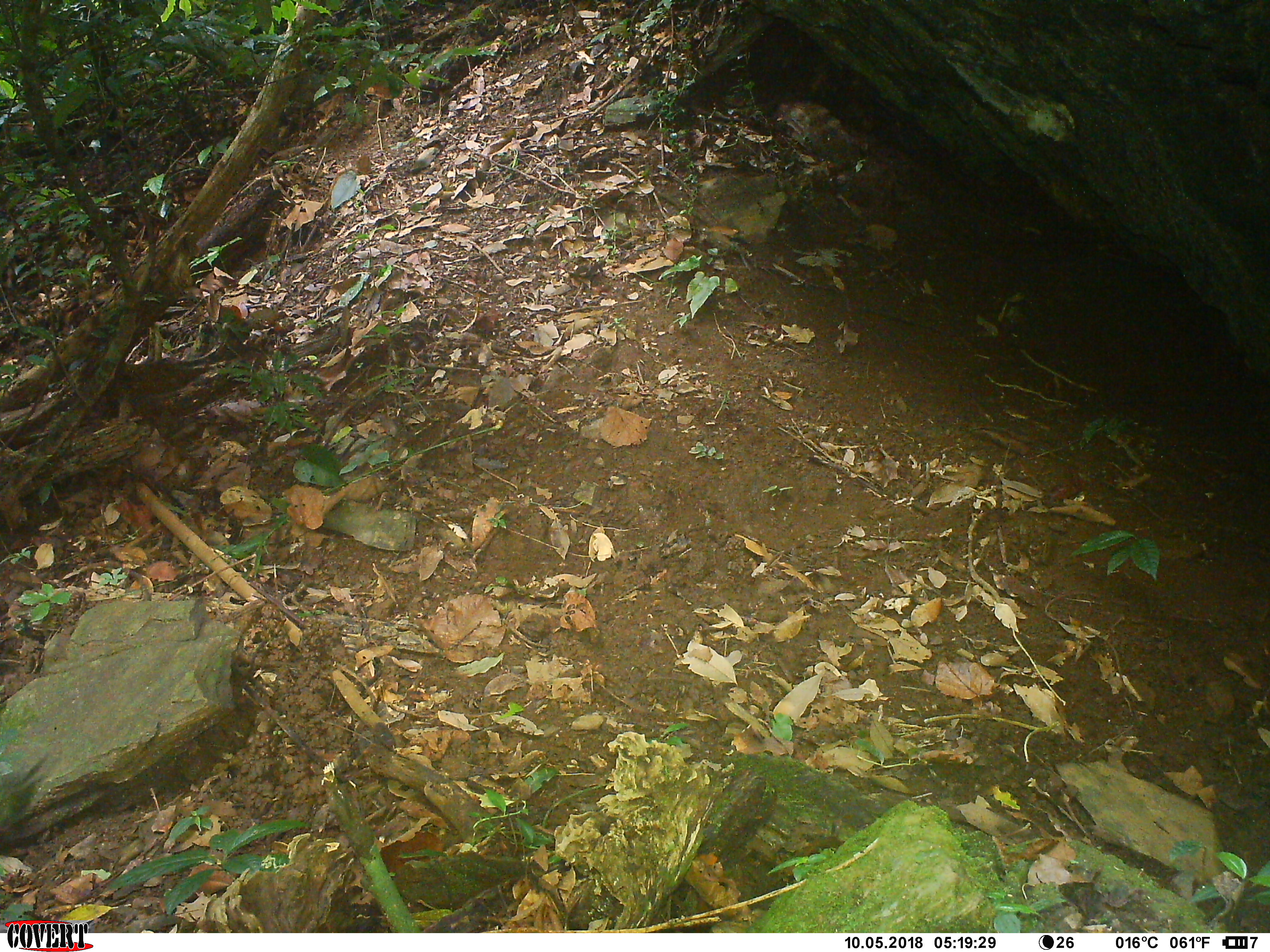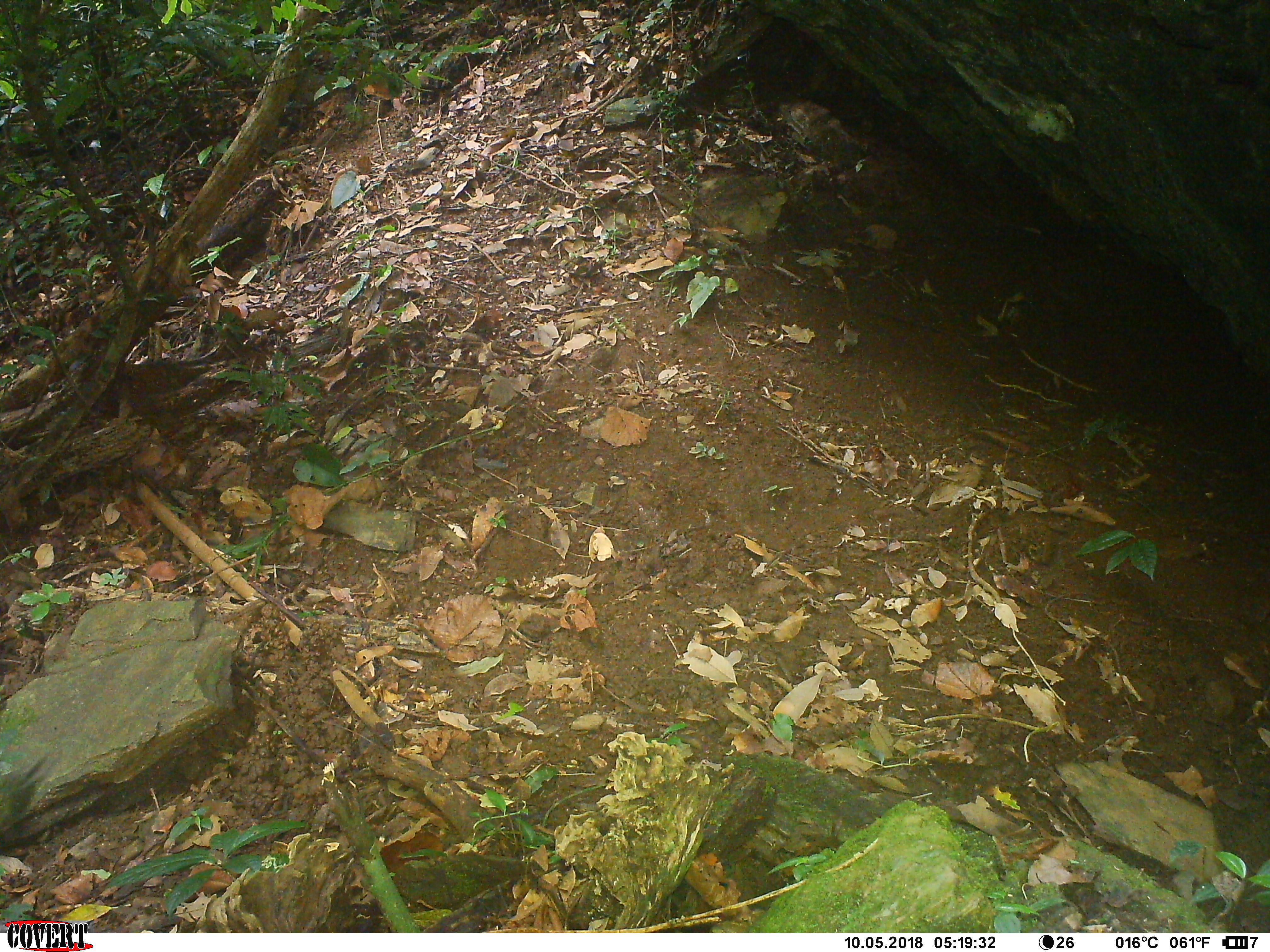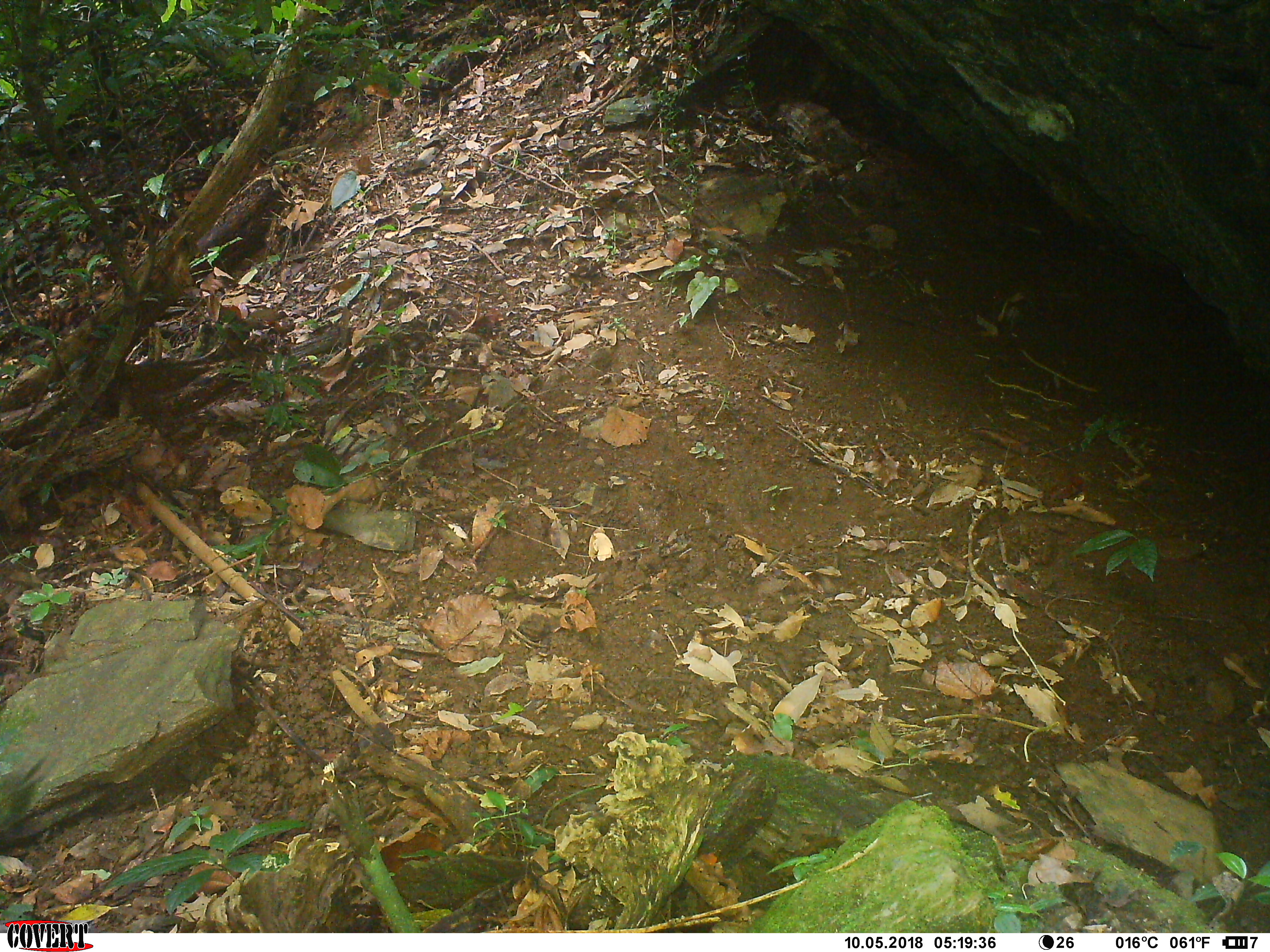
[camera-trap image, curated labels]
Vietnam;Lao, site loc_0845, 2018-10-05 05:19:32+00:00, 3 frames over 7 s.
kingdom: Animalia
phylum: Chordata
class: Mammalia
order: Artiodactyla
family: Bovidae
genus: Capricornis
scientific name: Capricornis sumatraensis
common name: chinese serow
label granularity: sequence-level